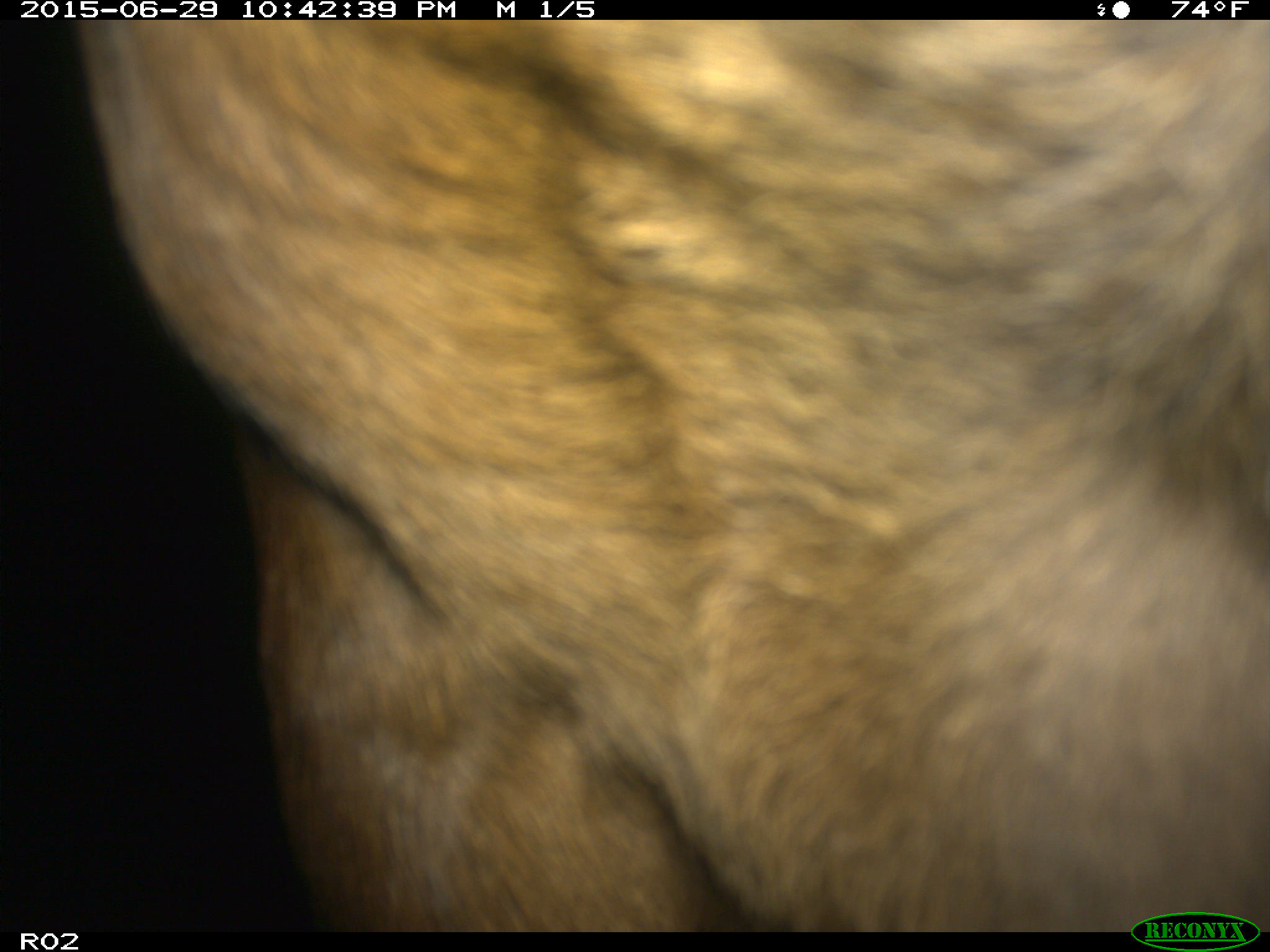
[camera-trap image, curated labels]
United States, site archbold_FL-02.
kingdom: Animalia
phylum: Chordata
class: Mammalia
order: Artiodactyla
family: Bovidae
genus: Bos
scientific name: Bos taurus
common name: domestic cow